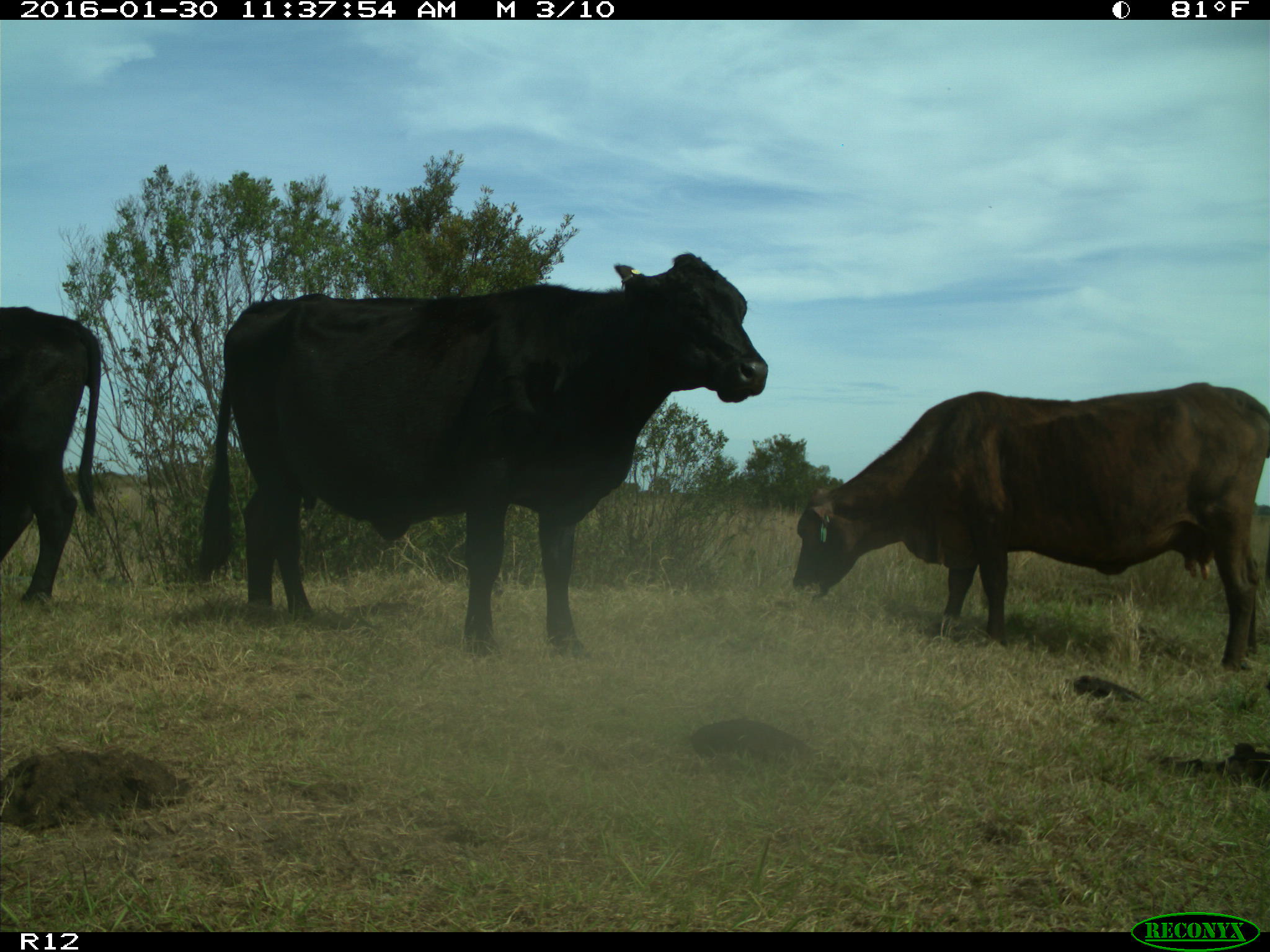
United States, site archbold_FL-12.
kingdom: Animalia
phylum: Chordata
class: Mammalia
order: Artiodactyla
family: Bovidae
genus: Bos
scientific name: Bos taurus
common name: domestic cow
Bos taurus (domestic cow).